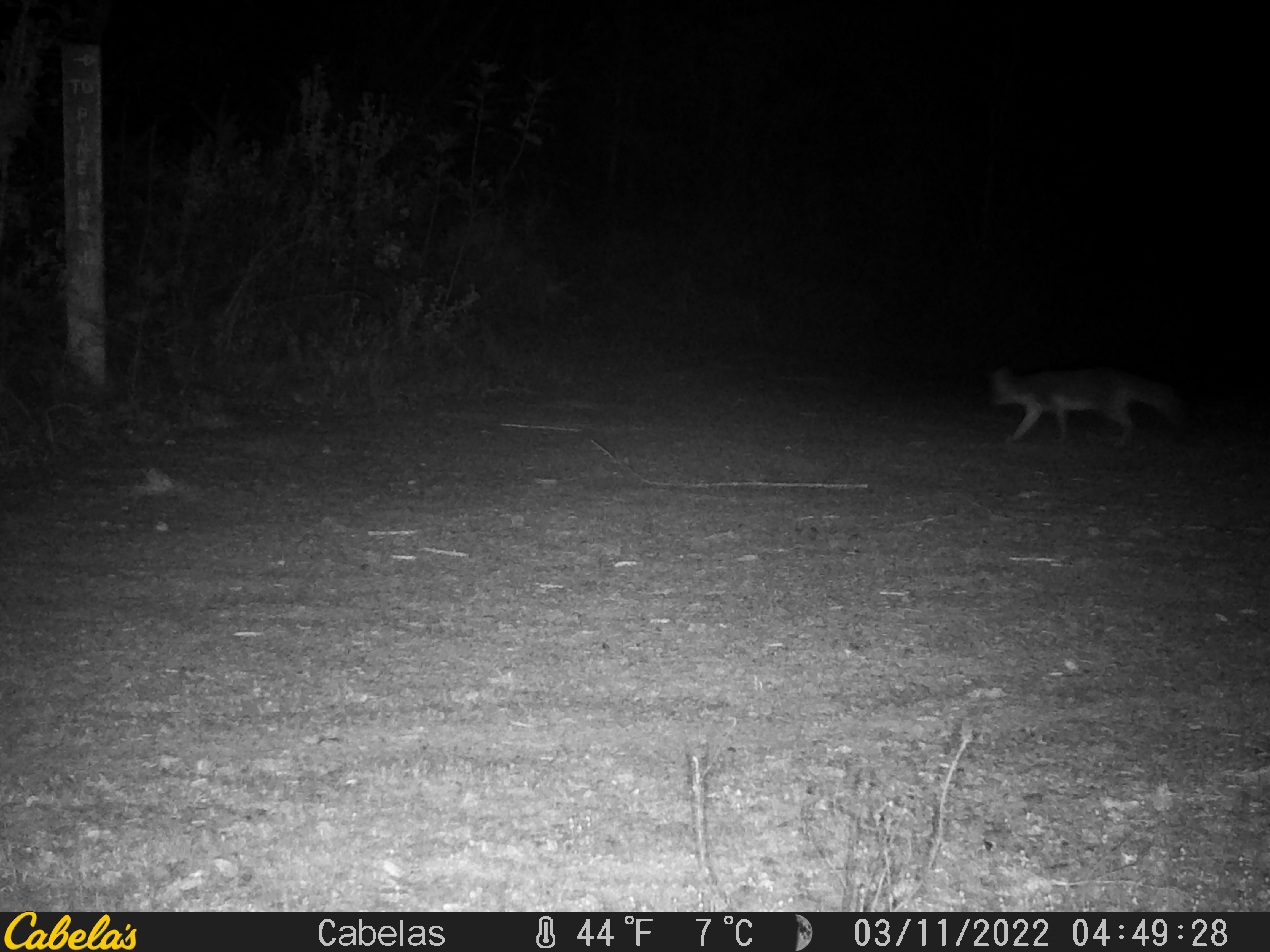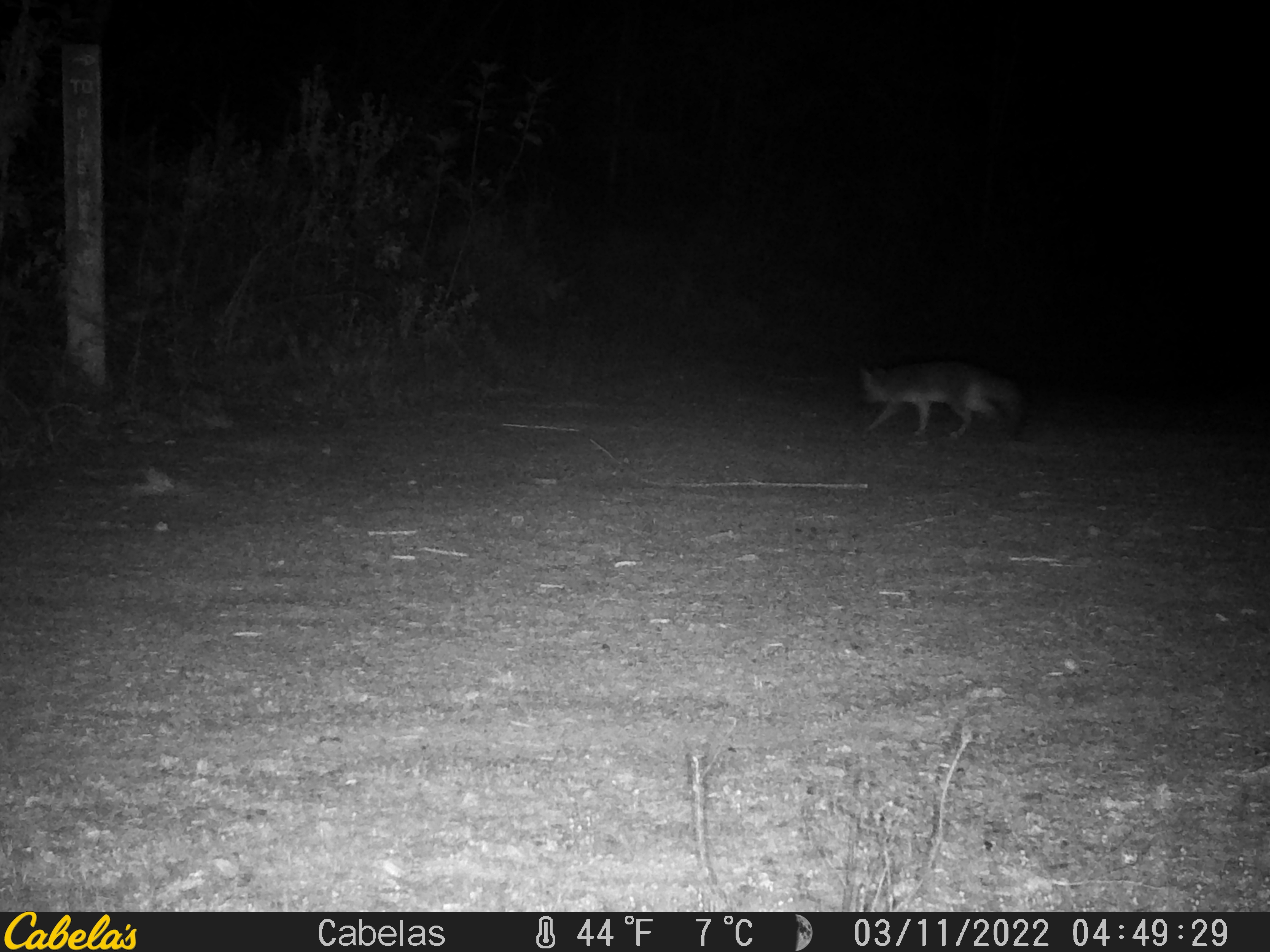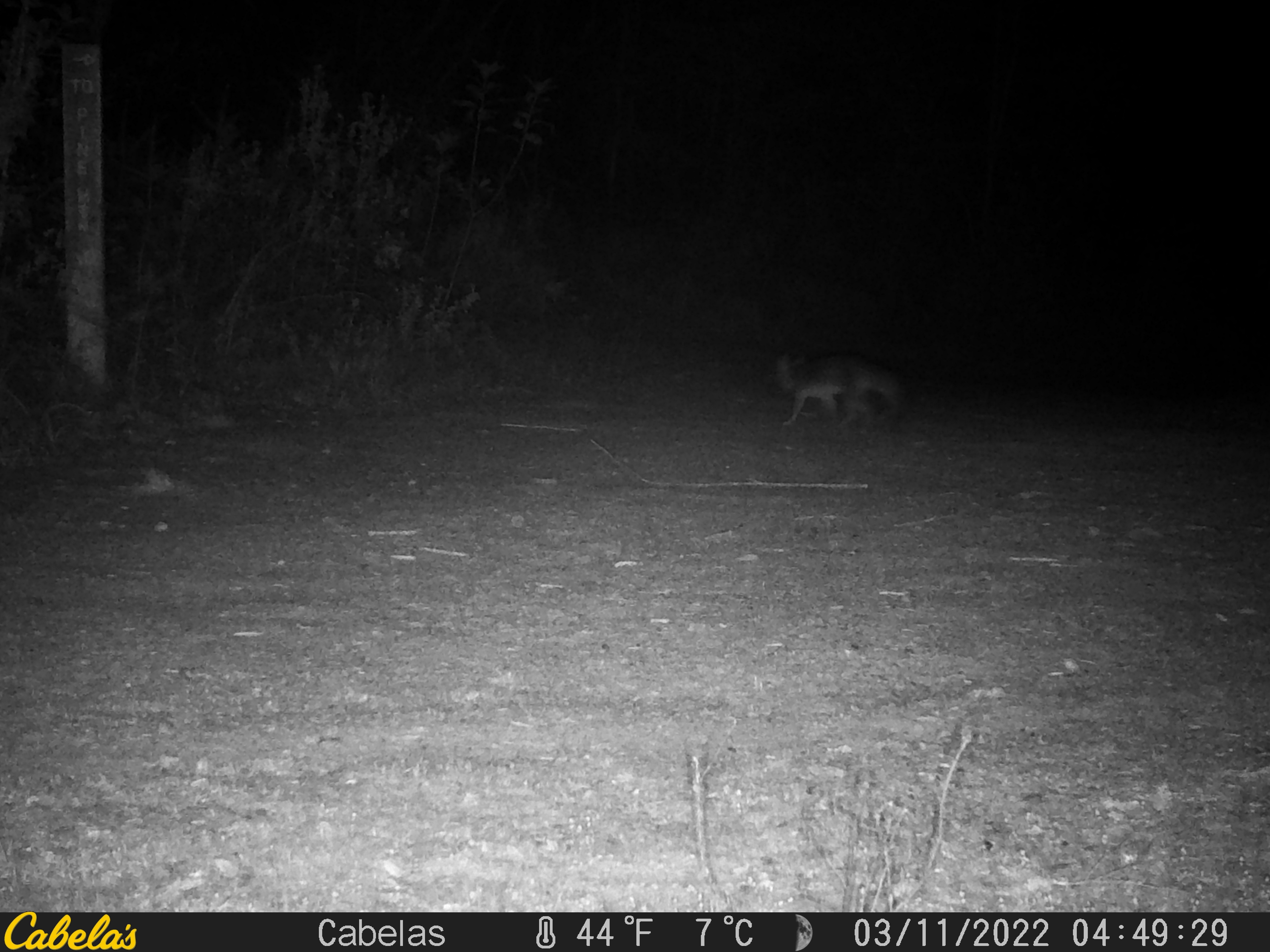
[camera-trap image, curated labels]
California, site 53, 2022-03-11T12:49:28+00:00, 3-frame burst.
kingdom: Animalia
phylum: Chordata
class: Mammalia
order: Carnivora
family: Canidae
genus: Urocyon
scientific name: Urocyon cinereoargenteus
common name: gray fox